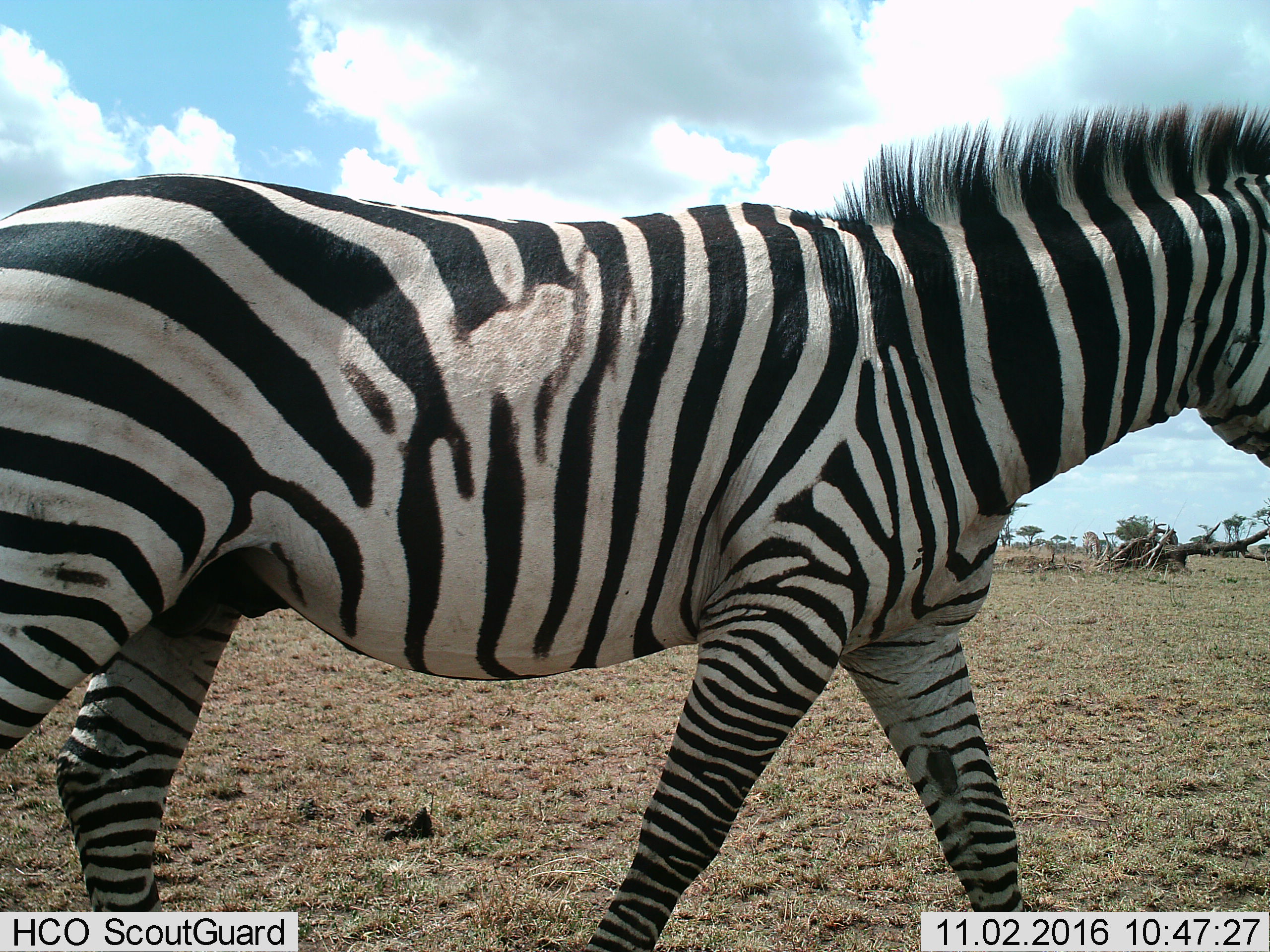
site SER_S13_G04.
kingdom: Animalia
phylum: Chordata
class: Mammalia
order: Perissodactyla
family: Equidae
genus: Equus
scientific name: Equus quagga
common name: plains zebra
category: zebraplains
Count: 1.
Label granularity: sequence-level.